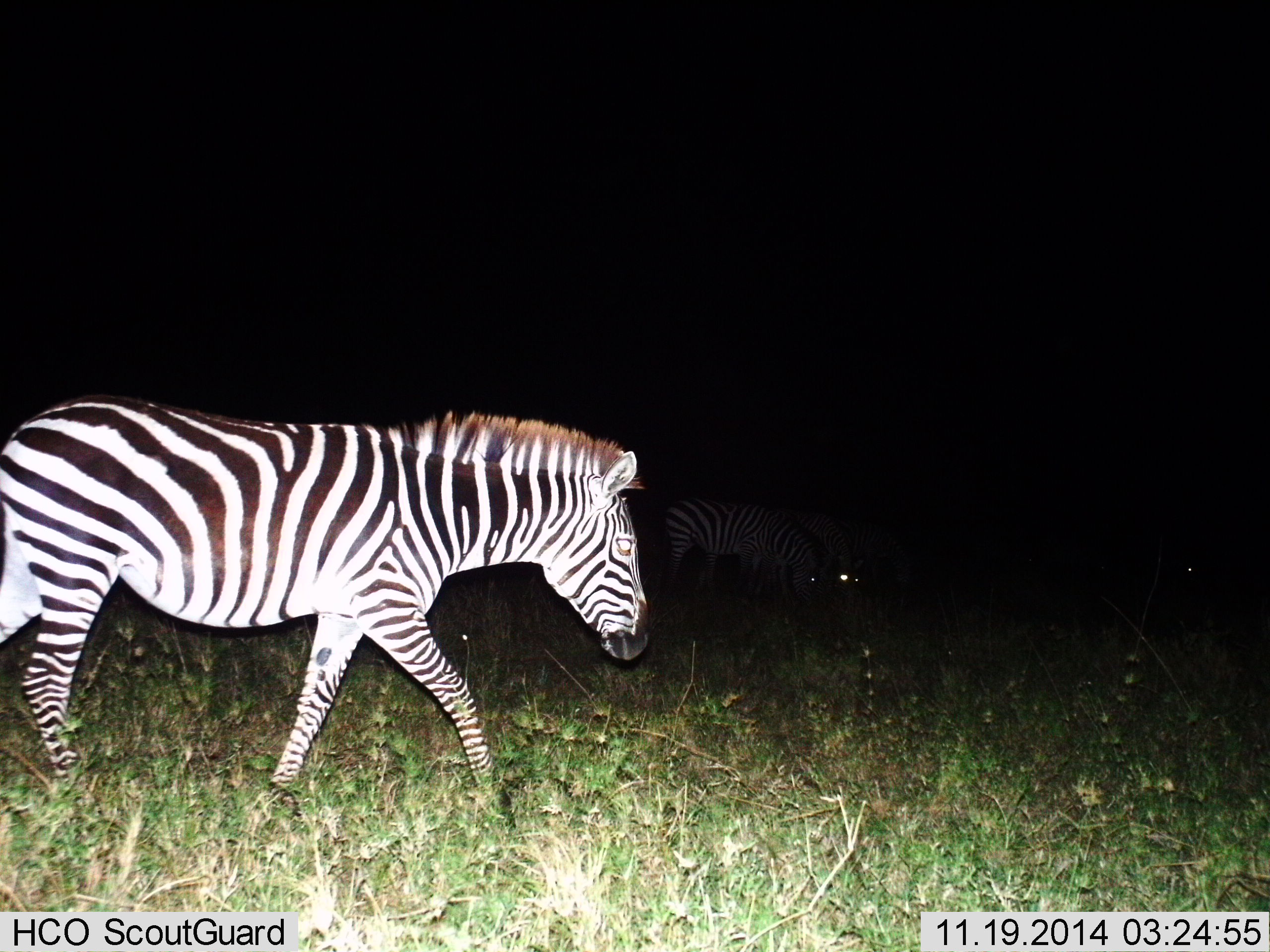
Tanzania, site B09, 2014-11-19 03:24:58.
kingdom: Animalia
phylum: Chordata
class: Mammalia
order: Perissodactyla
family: Equidae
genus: Equus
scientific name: Equus quagga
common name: plains zebra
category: zebra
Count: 2.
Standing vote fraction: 30%.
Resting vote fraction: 0%.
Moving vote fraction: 80%.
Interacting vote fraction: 0%.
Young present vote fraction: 0%.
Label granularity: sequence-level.